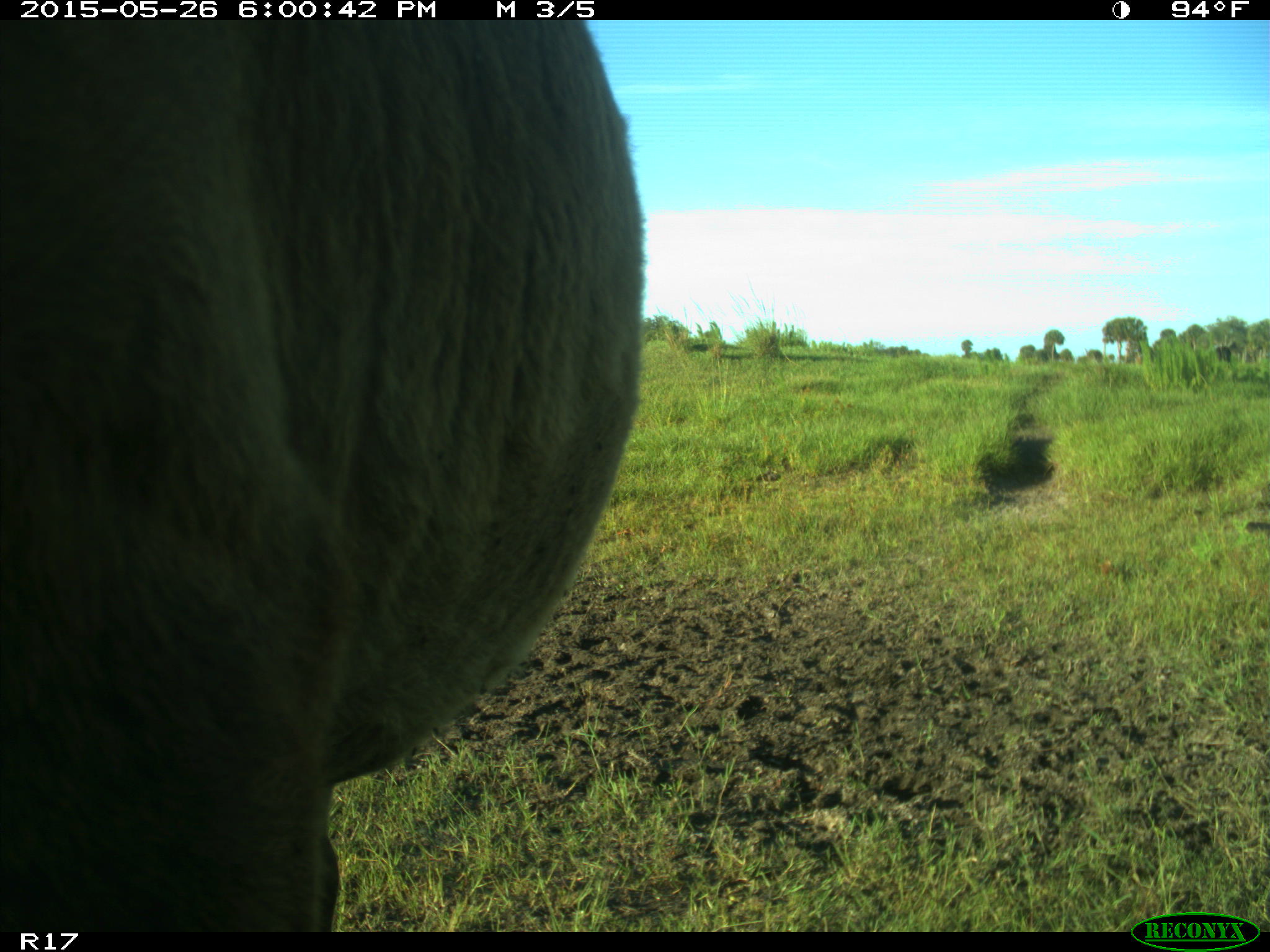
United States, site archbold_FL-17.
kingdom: Animalia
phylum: Chordata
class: Mammalia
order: Artiodactyla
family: Bovidae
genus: Bos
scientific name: Bos taurus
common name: domestic cow